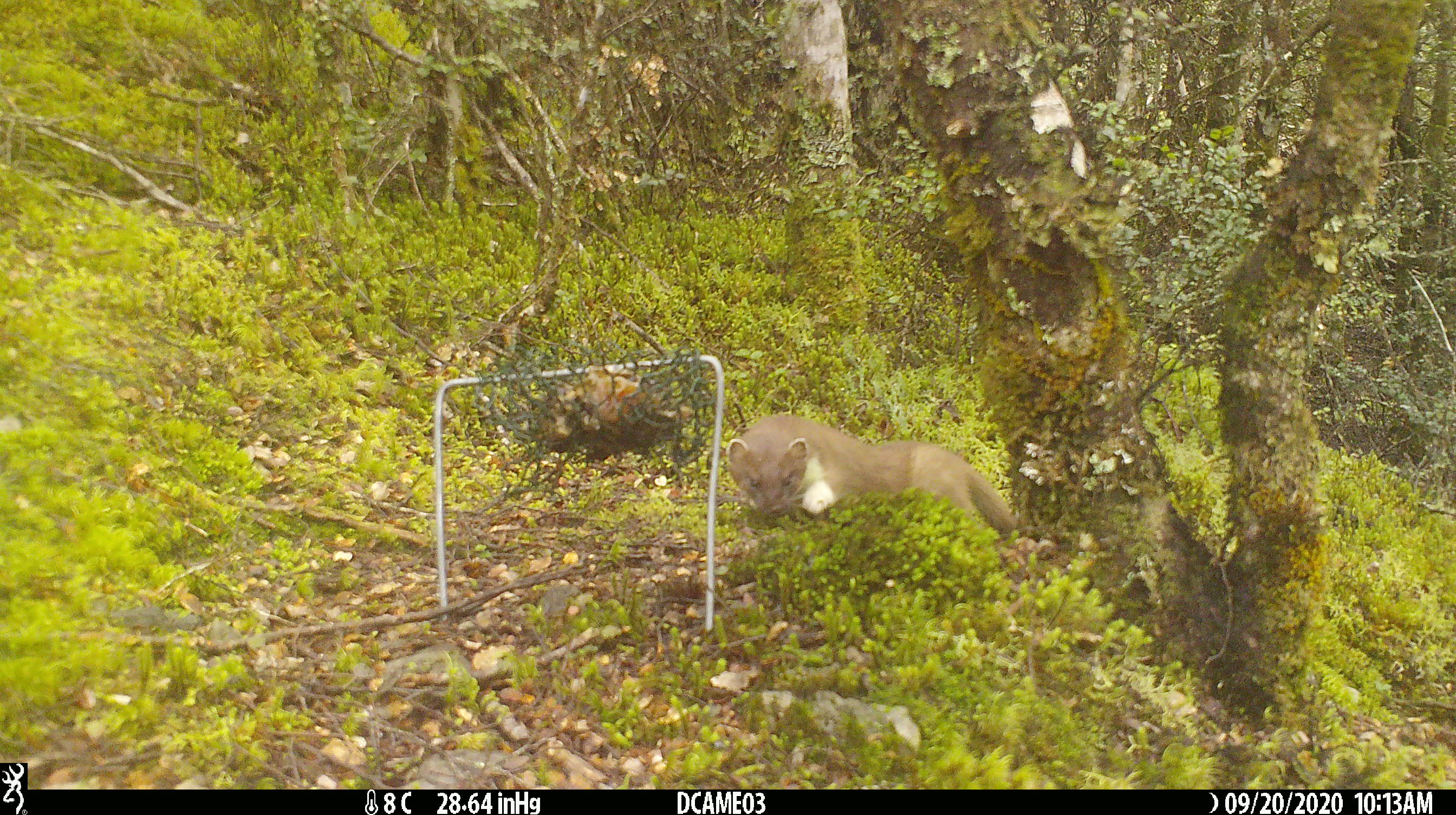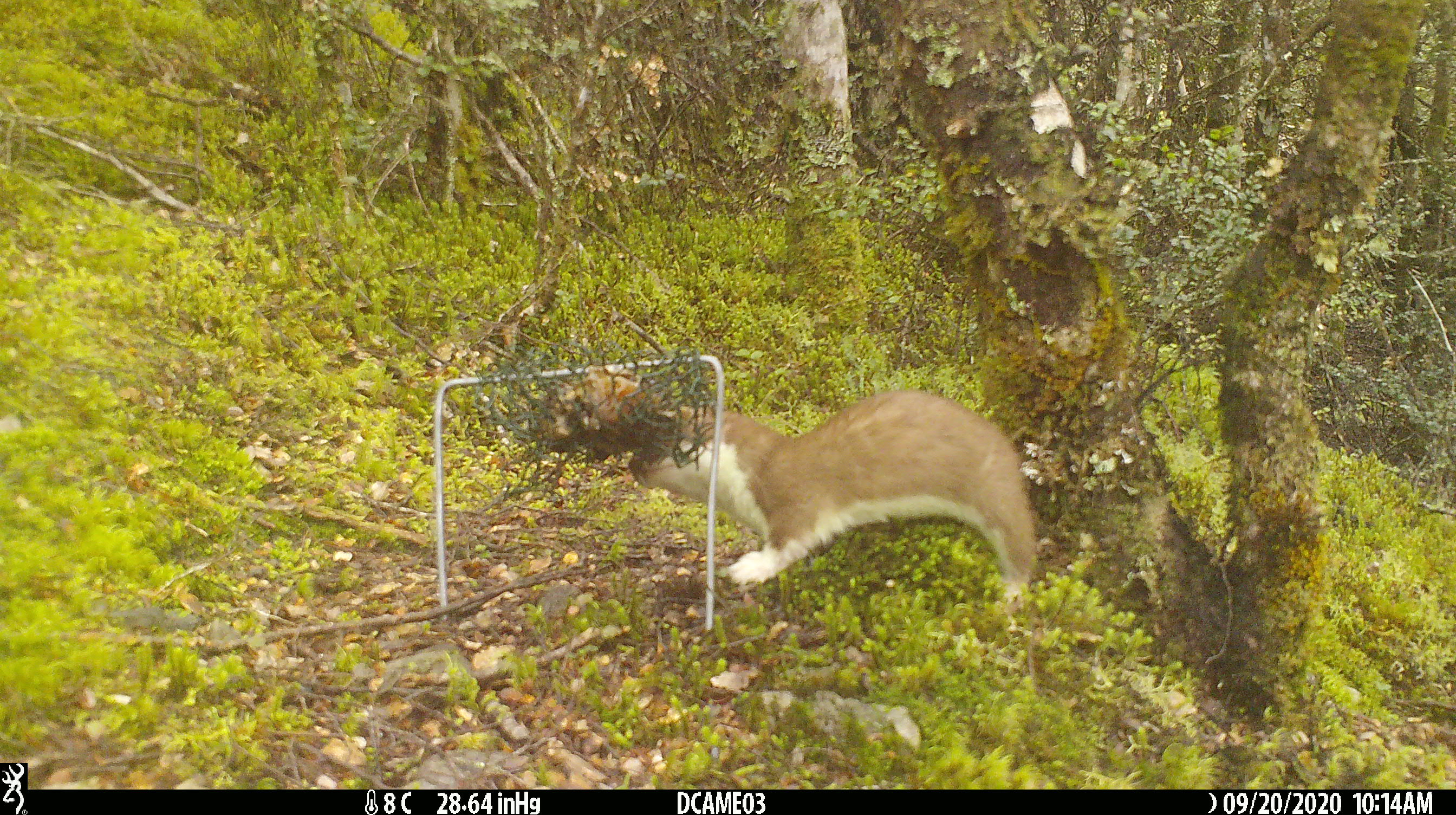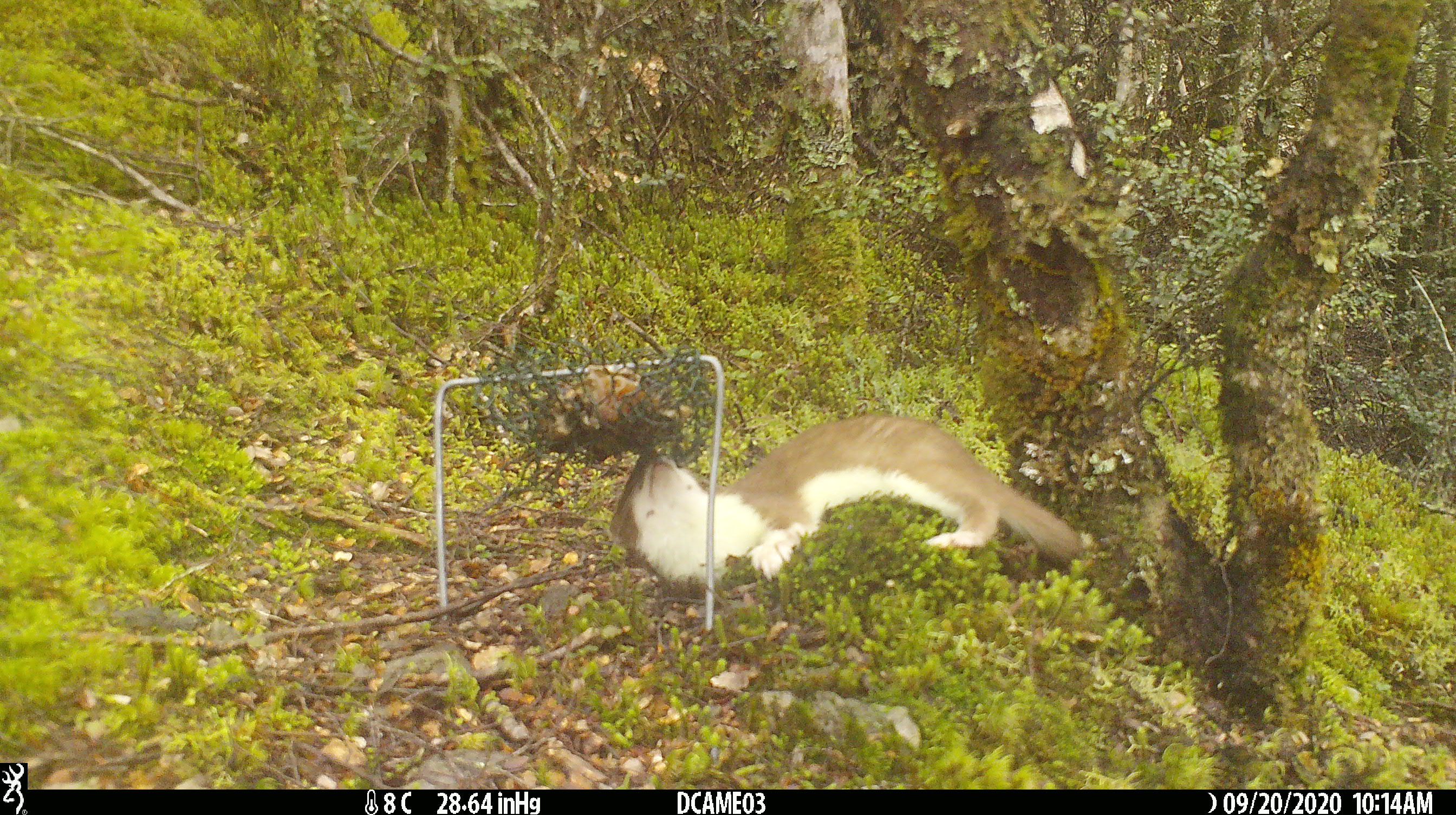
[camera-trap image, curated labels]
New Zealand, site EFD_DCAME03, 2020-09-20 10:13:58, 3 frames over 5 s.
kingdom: Animalia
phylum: Chordata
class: Mammalia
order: Carnivora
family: Mustelidae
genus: Mustela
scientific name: Mustela erminea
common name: stoat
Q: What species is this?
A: Stoat (Mustela erminea).